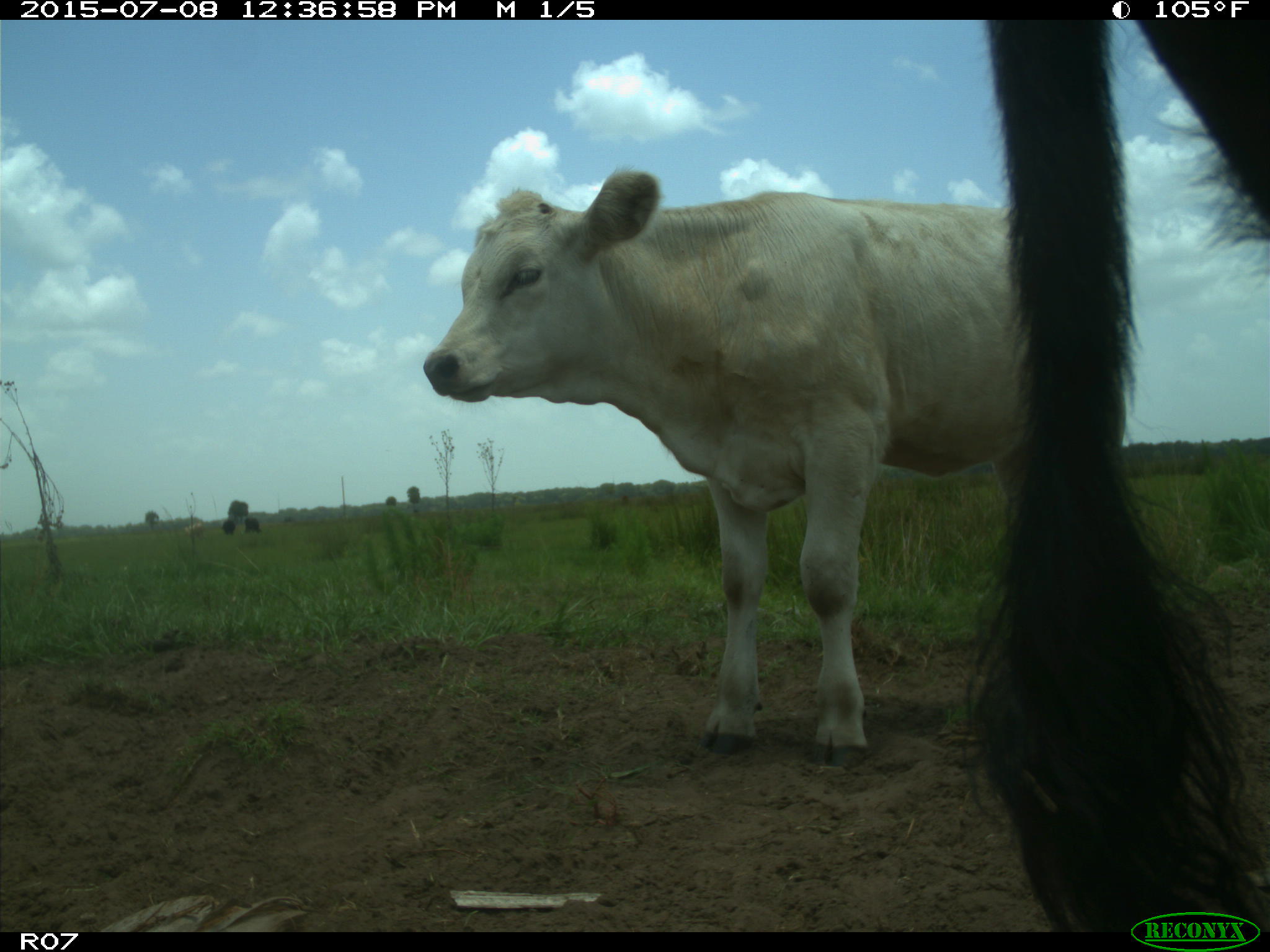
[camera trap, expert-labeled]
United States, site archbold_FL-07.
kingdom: Animalia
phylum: Chordata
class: Mammalia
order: Artiodactyla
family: Bovidae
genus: Bos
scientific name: Bos taurus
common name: domestic cow